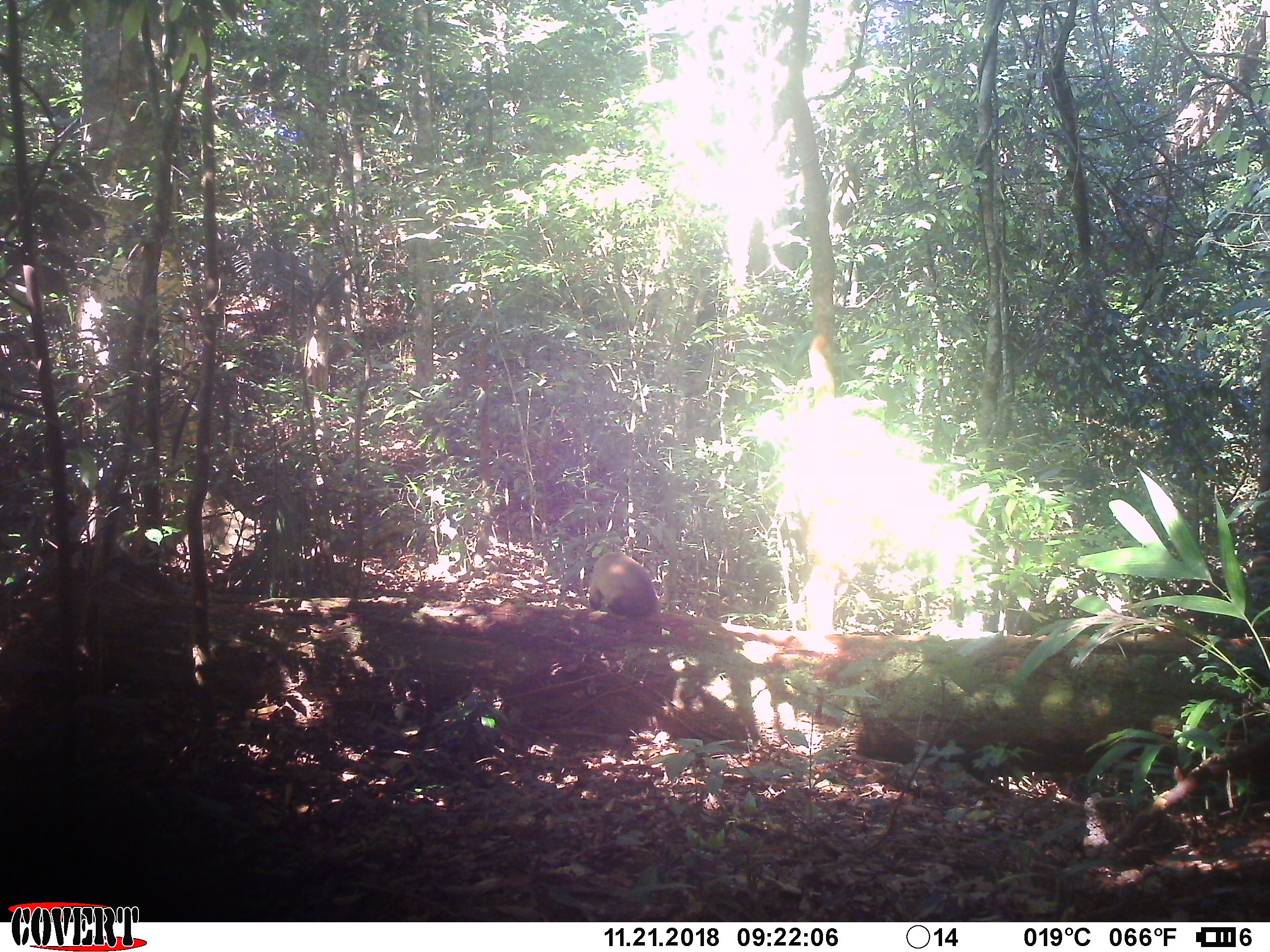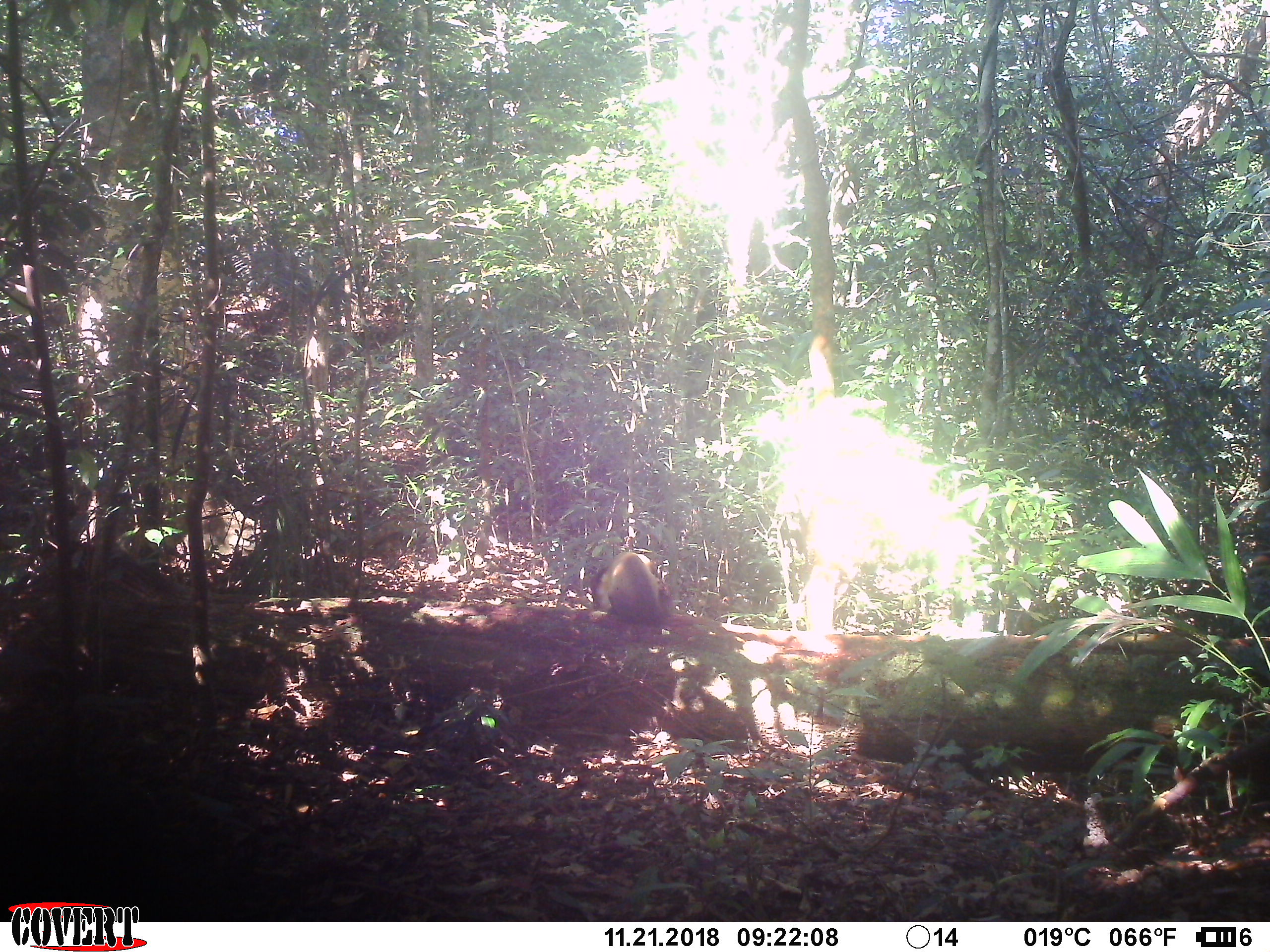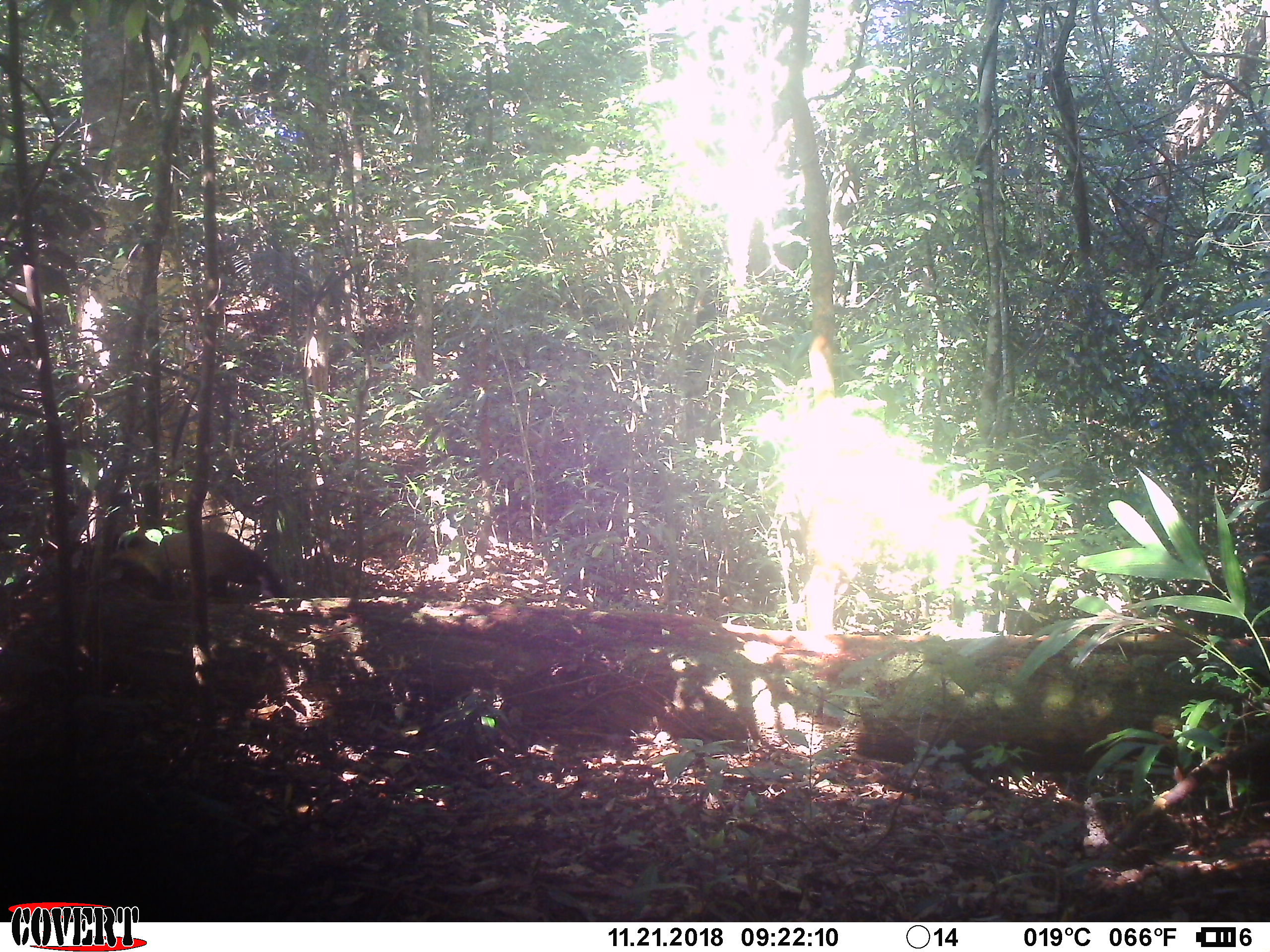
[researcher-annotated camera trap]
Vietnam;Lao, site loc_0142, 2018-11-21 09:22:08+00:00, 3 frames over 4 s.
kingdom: Animalia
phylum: Chordata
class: Mammalia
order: Carnivora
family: Mustelidae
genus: Martes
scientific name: Martes flavigula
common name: yellow-throated marten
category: yellow throated marten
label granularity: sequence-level